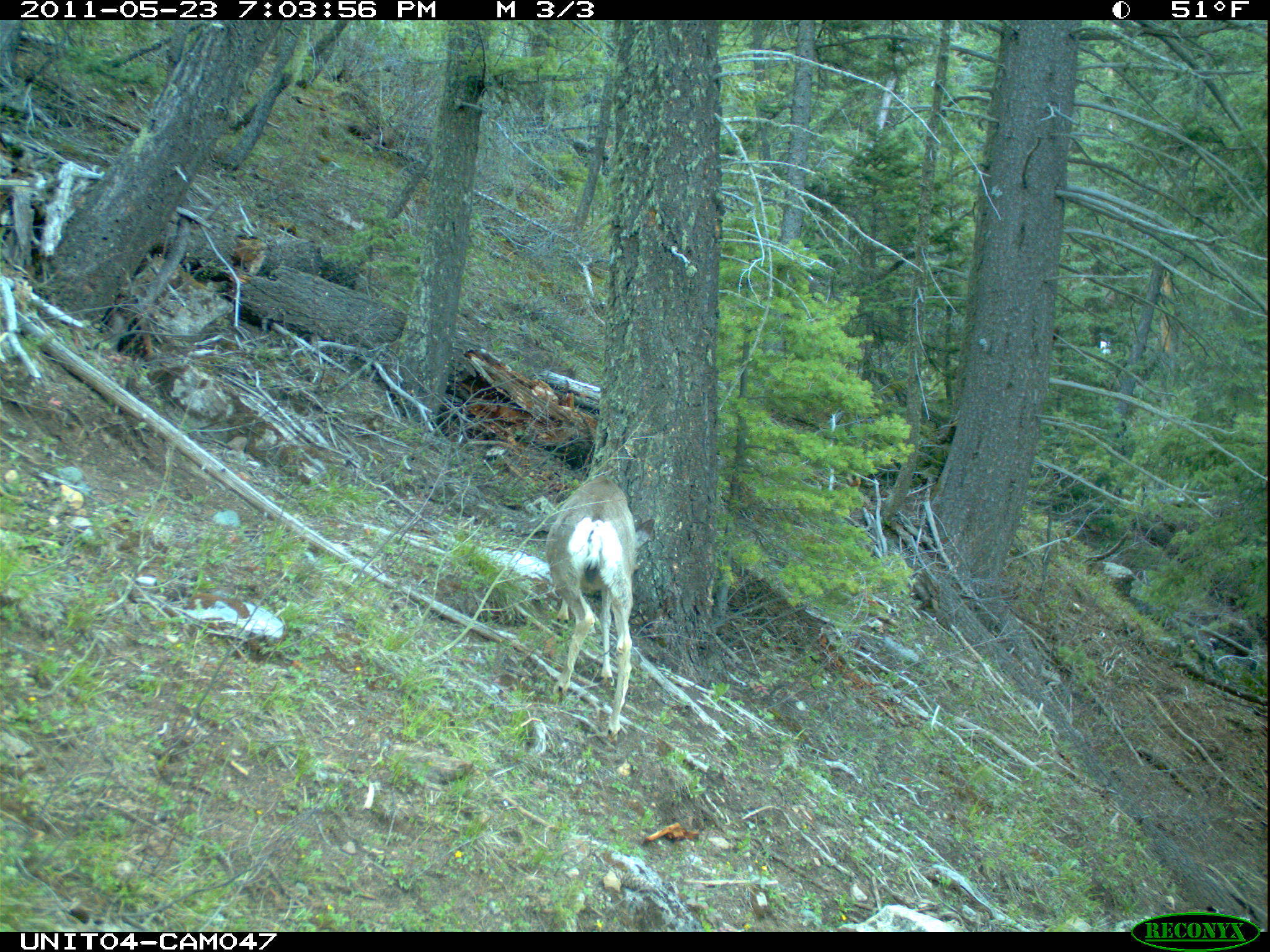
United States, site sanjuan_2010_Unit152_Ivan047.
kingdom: Animalia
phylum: Chordata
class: Mammalia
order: Artiodactyla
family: Cervidae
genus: Odocoileus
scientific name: Odocoileus hemionus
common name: mule deer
Odocoileus hemionus (mule deer).